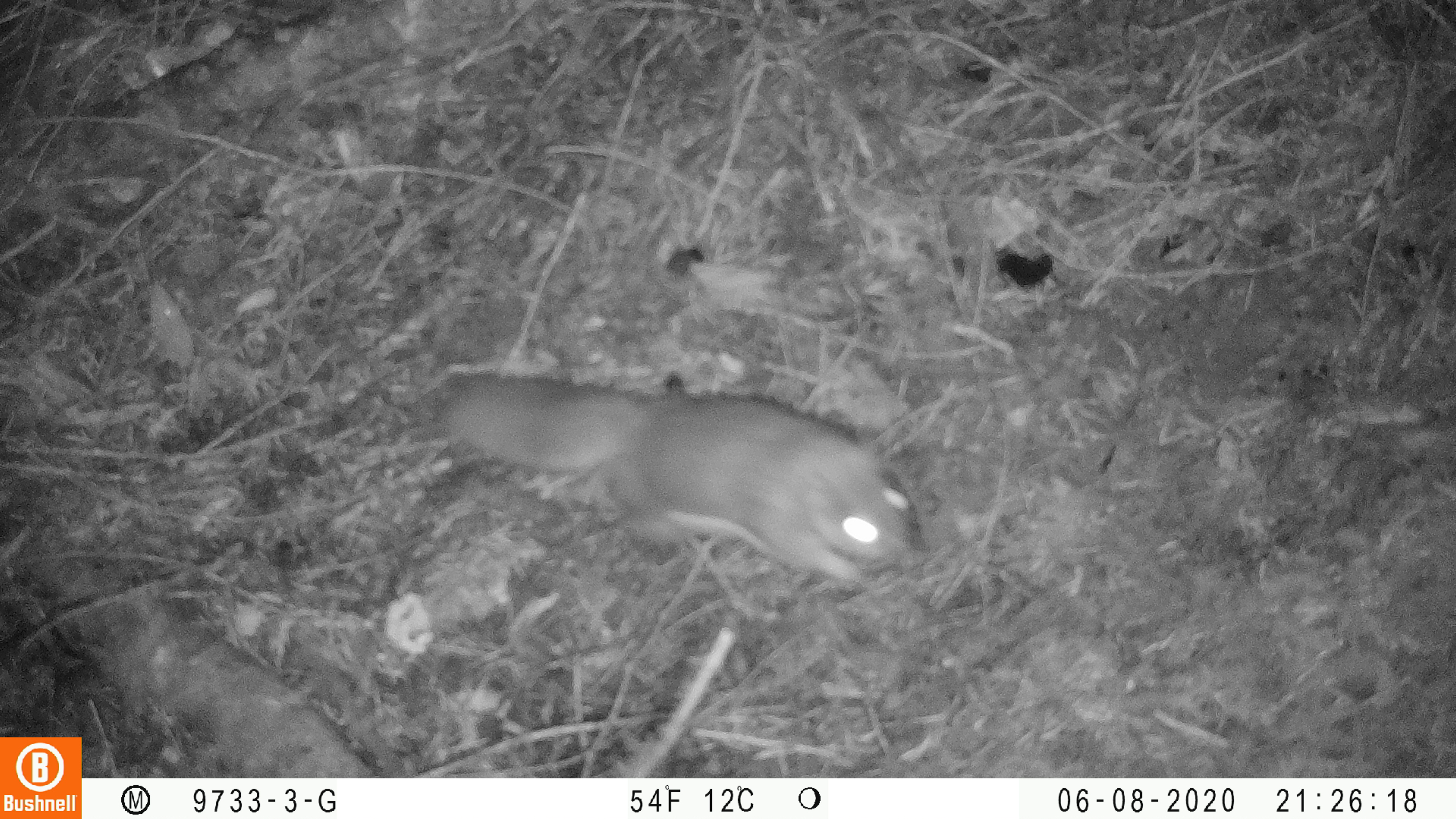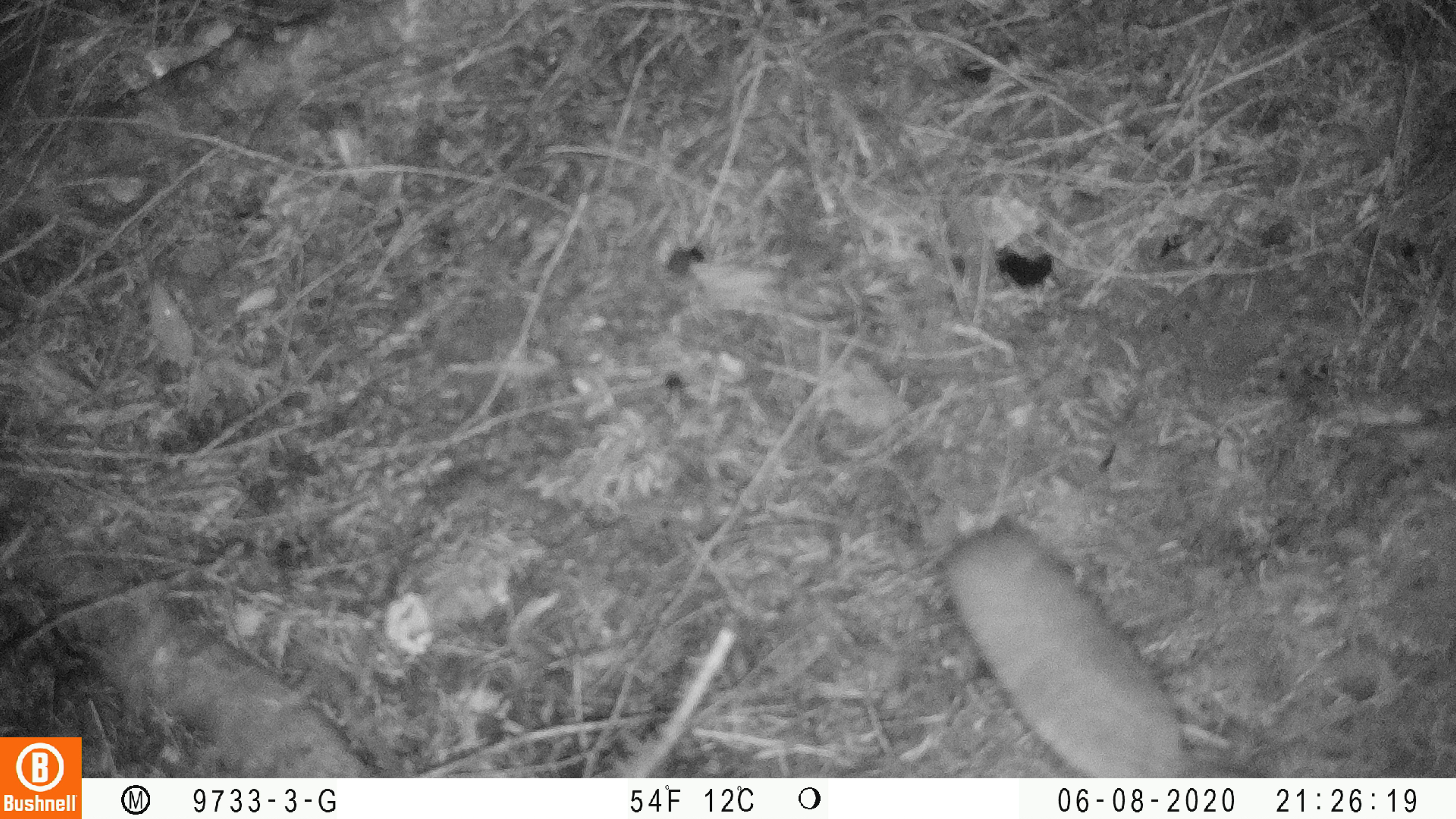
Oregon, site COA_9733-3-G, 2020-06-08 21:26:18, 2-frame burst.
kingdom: Animalia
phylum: Chordata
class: Mammalia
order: Rodentia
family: Sciuridae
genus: Glaucomys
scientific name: Glaucomys oregonensis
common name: humboldt's flying squirrel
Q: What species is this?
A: Humboldt's flying squirrel (Glaucomys oregonensis).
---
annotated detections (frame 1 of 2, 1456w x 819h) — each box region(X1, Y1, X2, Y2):
humboldt's flying squirrel: region(431, 361, 930, 598)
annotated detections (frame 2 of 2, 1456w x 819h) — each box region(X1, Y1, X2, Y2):
humboldt's flying squirrel: region(921, 500, 1244, 772)